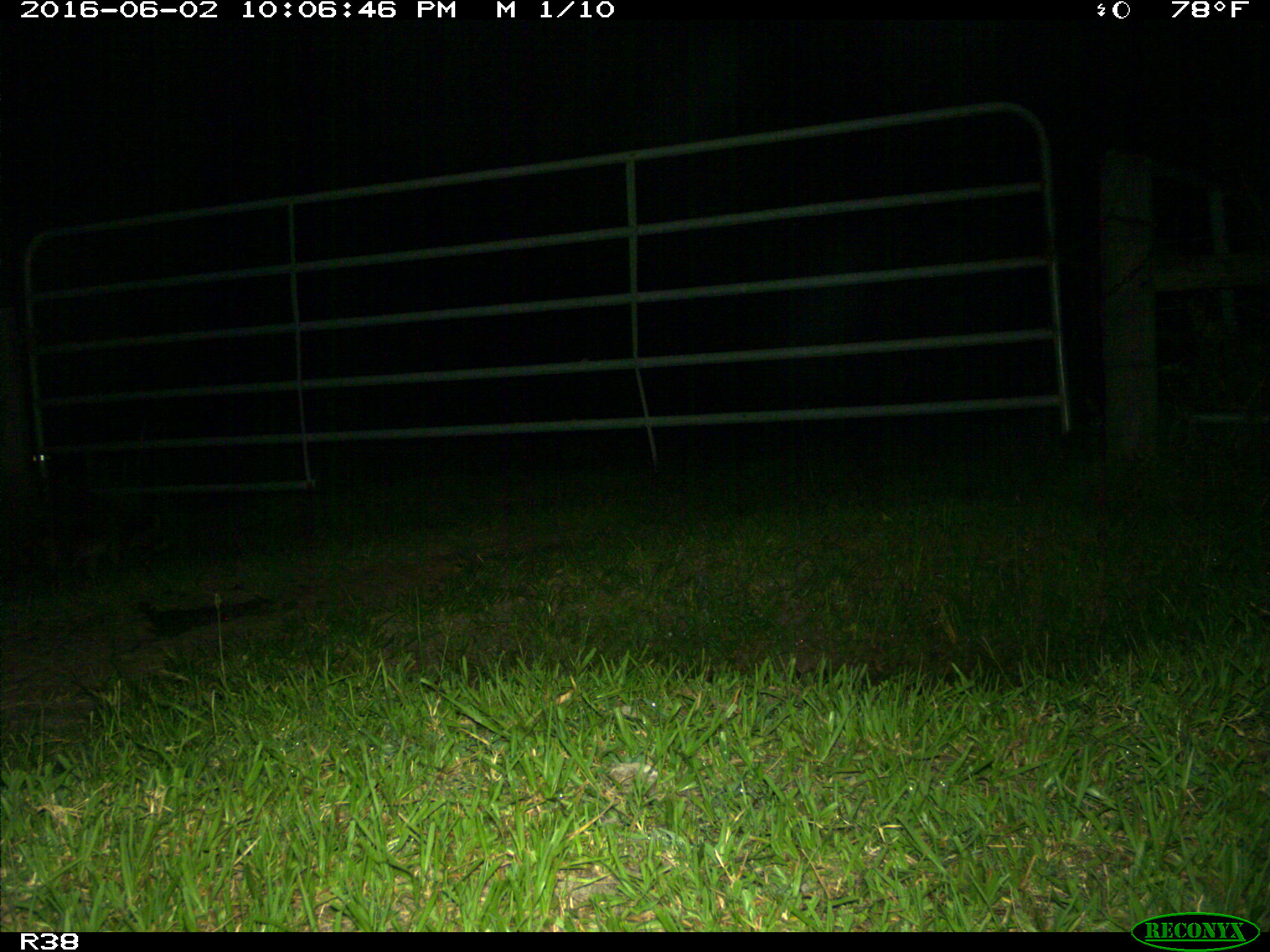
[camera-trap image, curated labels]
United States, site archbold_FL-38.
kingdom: Animalia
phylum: Chordata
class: Mammalia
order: Carnivora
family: Procyonidae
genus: Procyon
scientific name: Procyon lotor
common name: common raccoon